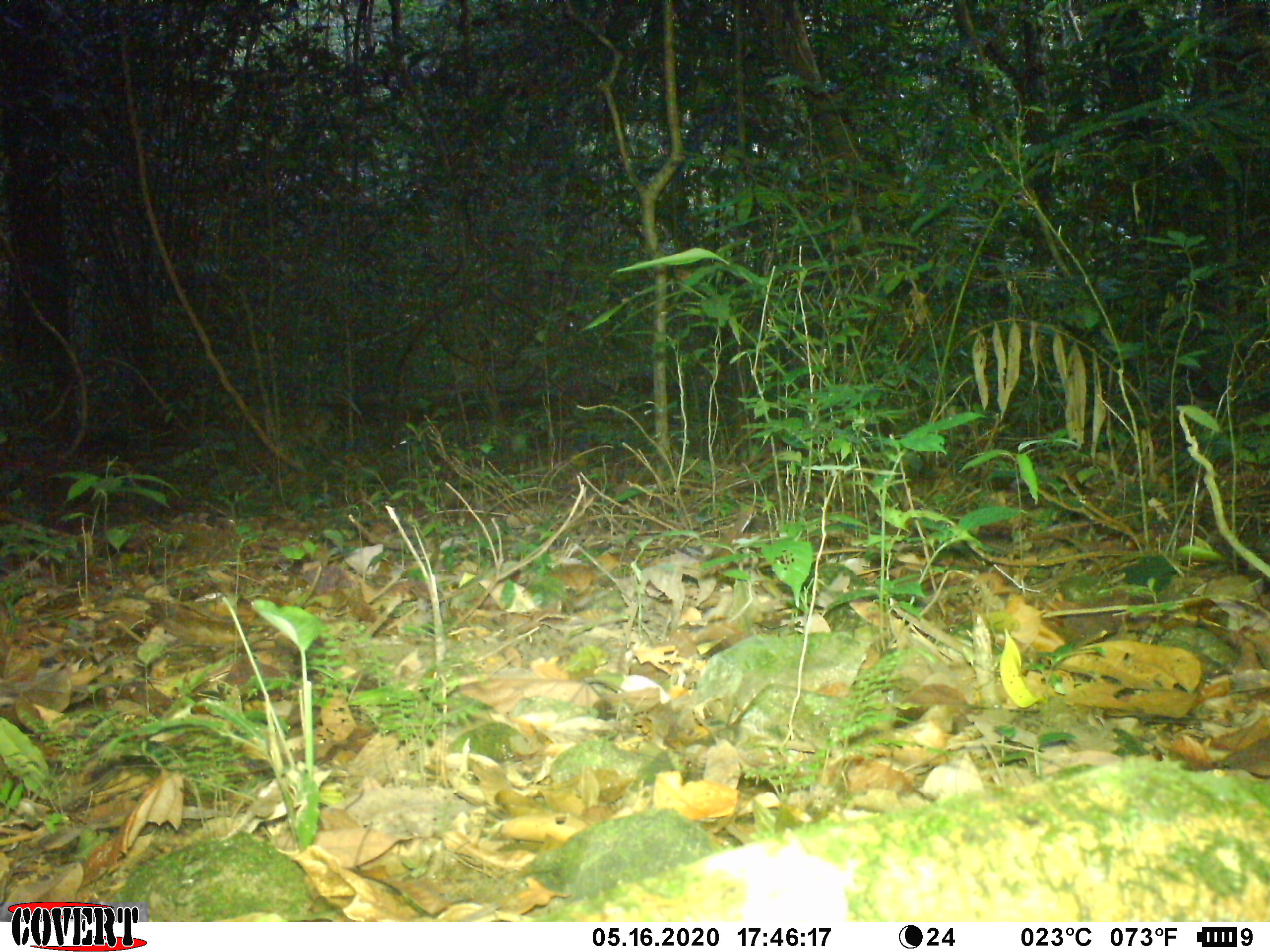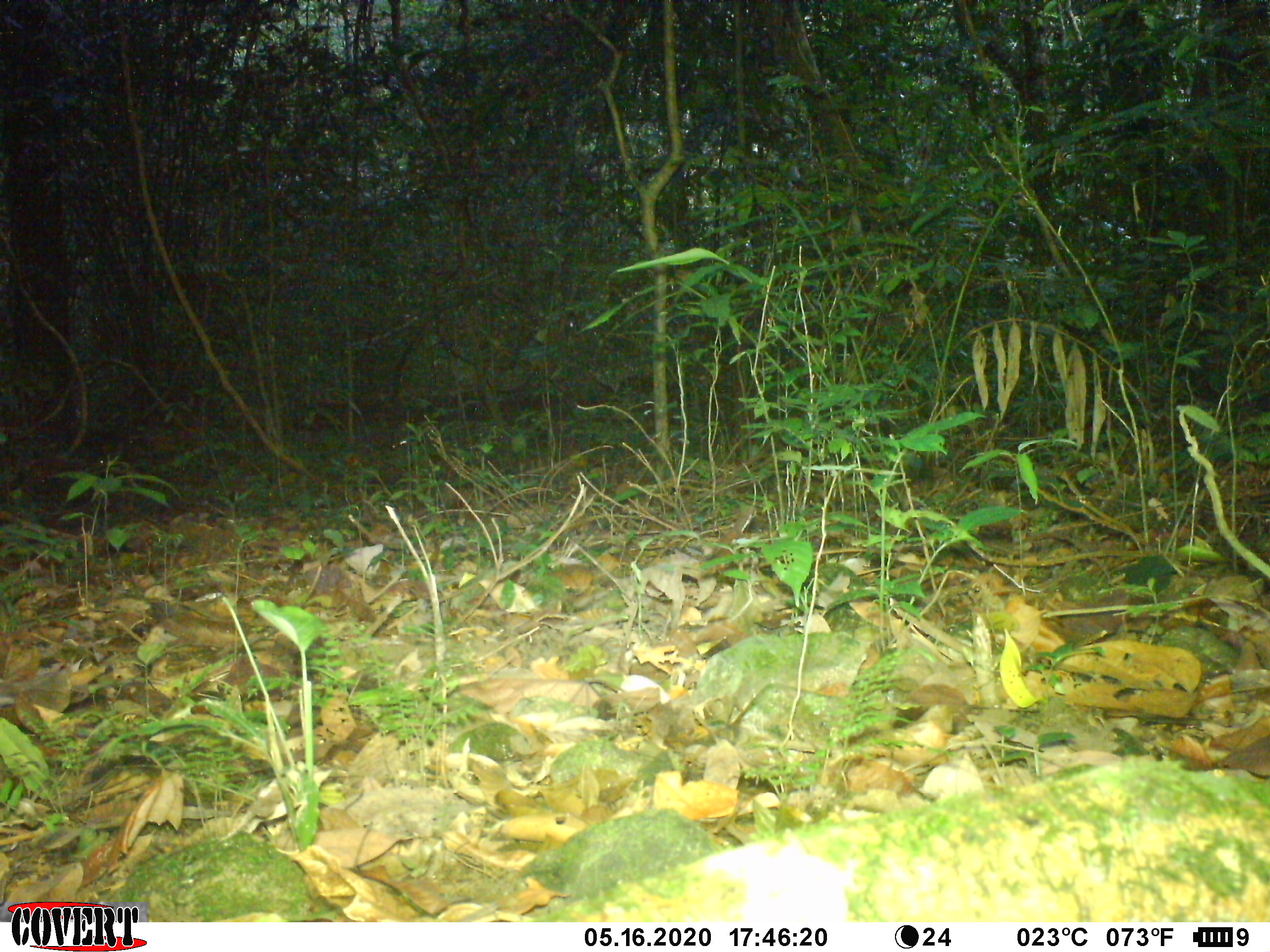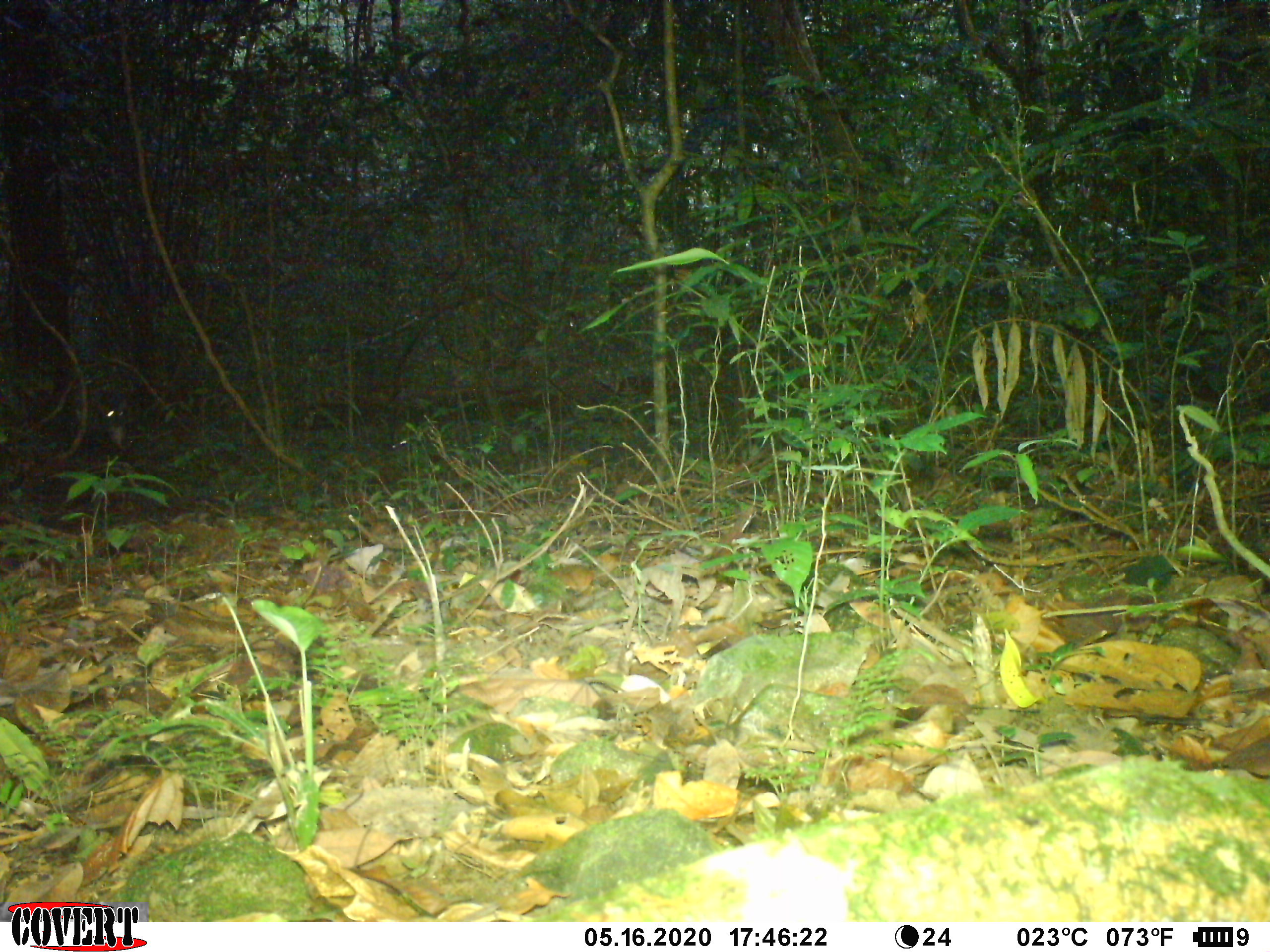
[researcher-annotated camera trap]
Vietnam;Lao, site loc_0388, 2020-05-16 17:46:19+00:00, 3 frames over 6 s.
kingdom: Animalia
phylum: Chordata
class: Mammalia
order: Artiodactyla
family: Cervidae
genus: Muntiacus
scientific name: Muntiacus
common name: muntjacs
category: unidentified muntjac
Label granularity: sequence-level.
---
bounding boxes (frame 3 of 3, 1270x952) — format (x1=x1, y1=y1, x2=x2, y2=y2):
unidentified muntjac: (x1=92, y1=398, x2=129, y2=448)